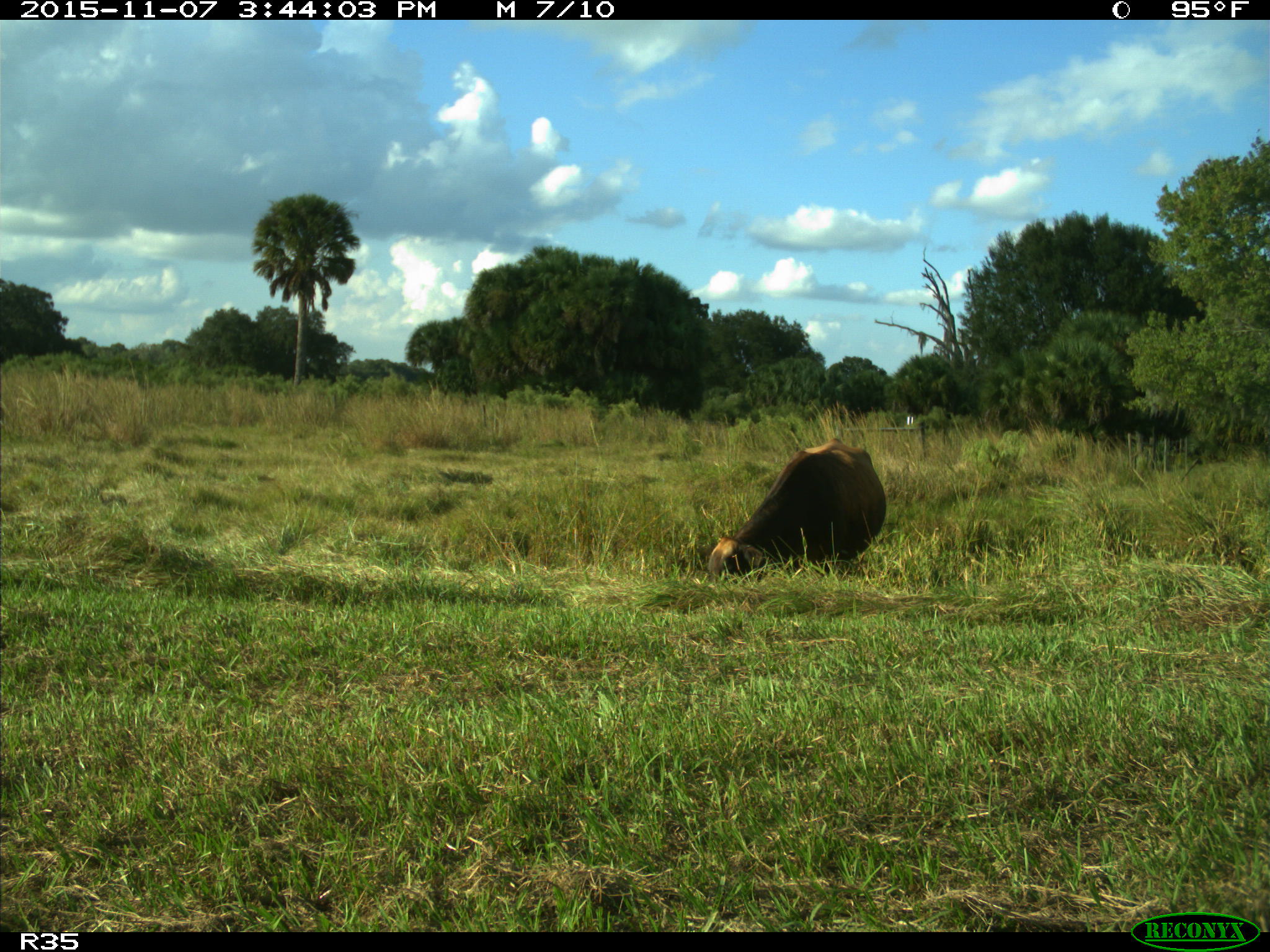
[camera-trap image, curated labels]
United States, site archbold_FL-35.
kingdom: Animalia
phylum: Chordata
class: Mammalia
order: Artiodactyla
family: Bovidae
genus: Bos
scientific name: Bos taurus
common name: domestic cow